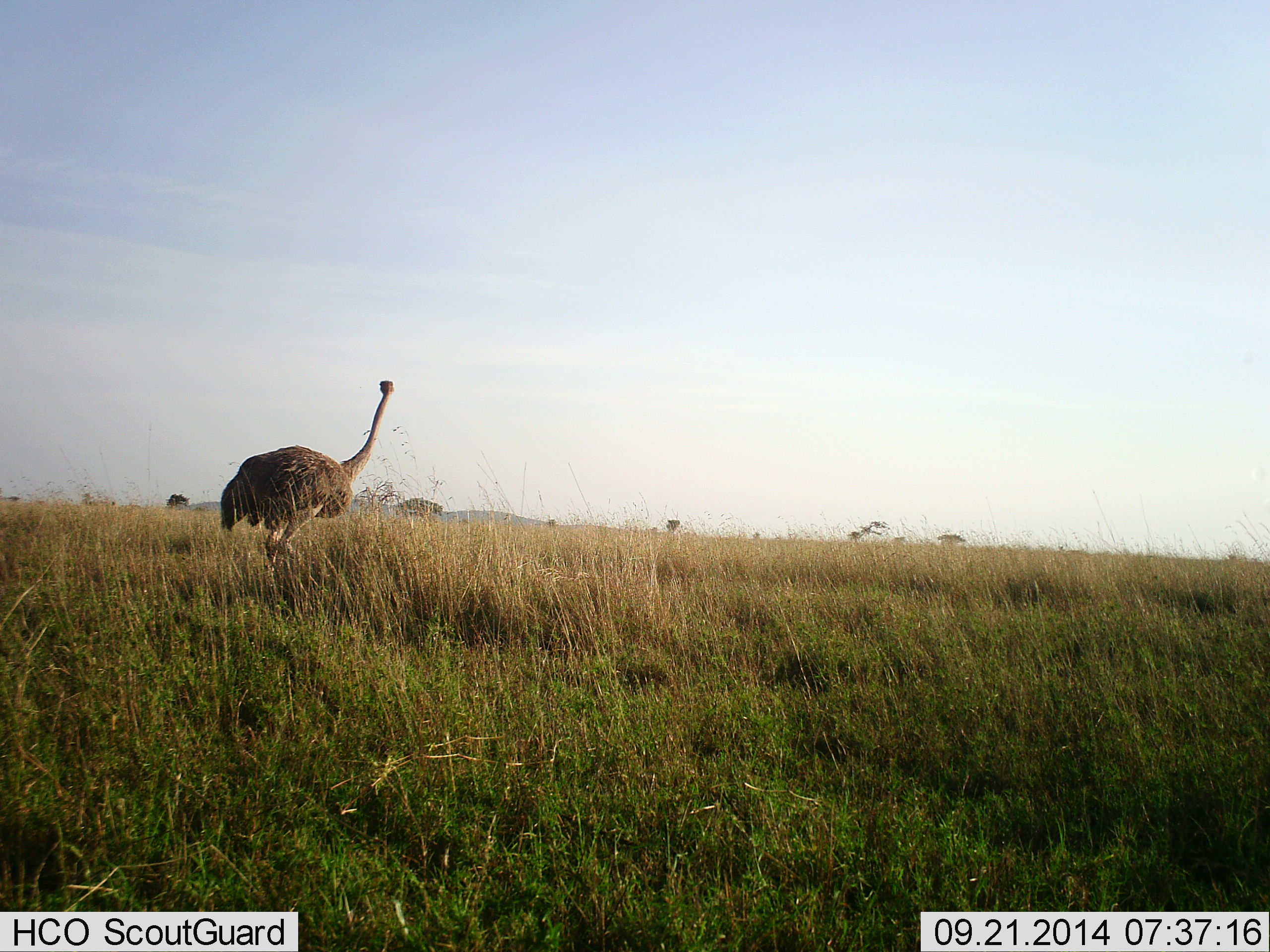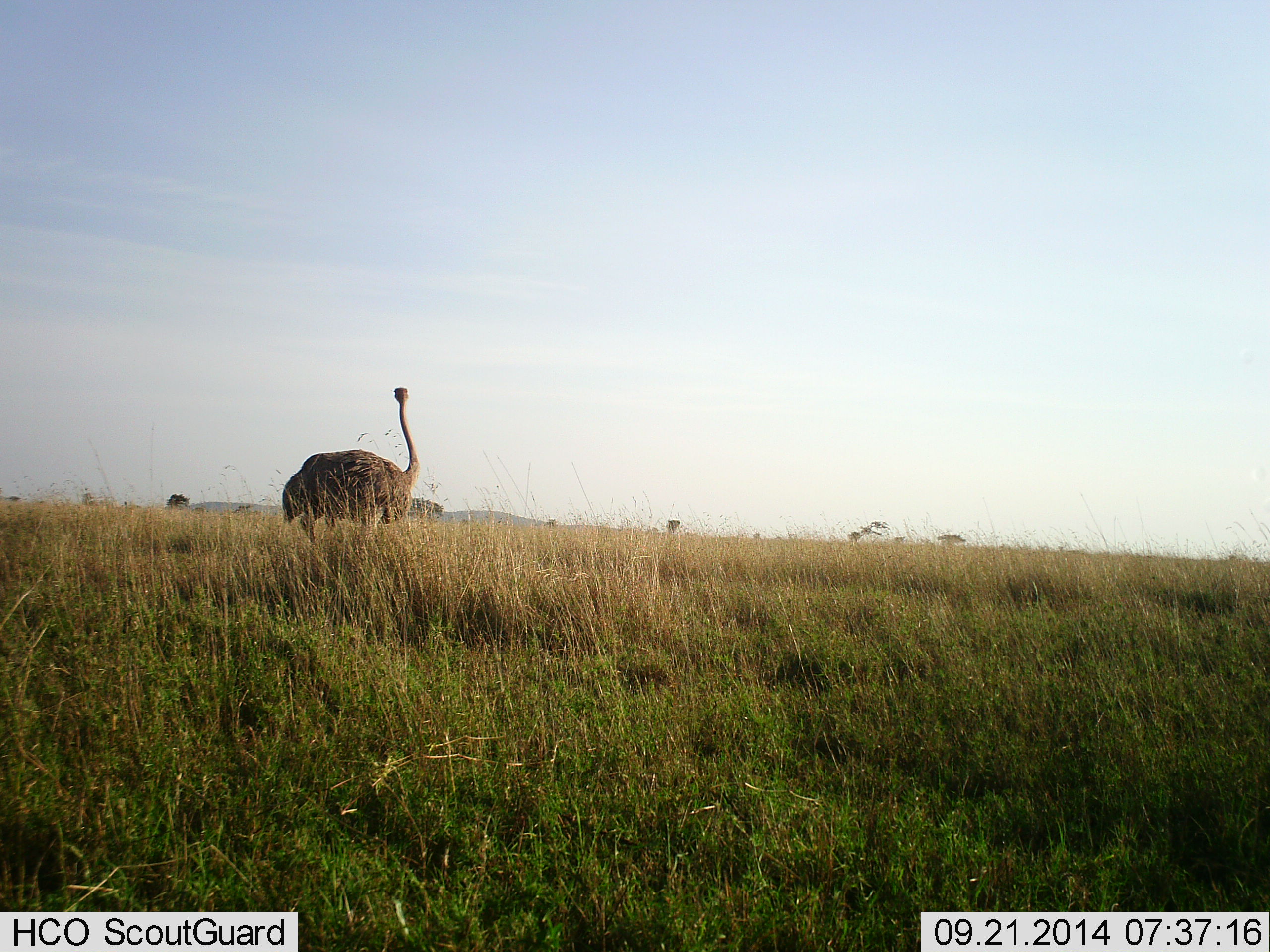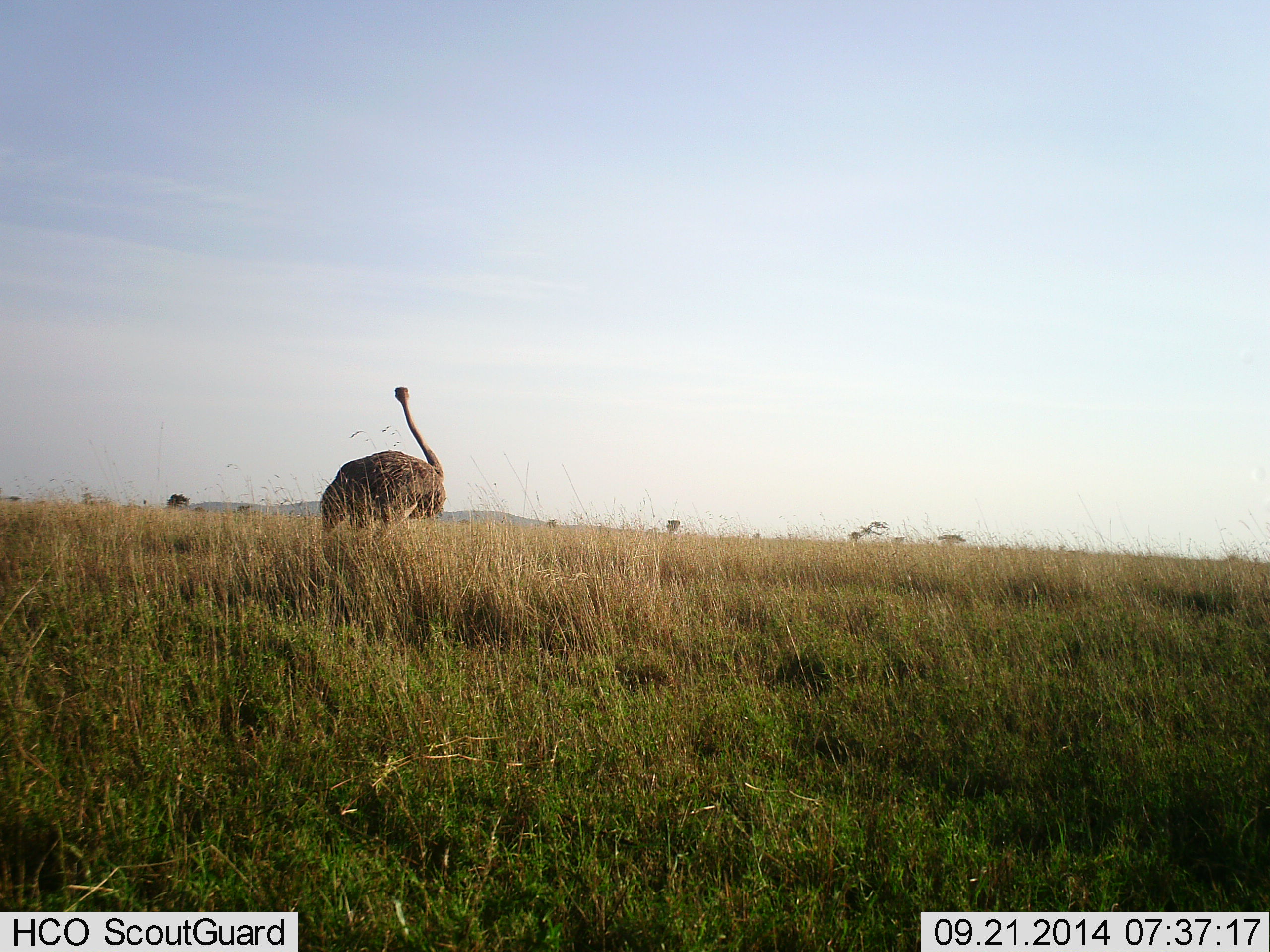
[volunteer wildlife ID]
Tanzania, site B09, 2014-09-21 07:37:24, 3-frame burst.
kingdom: Animalia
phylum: Chordata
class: Aves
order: Struthioniformes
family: Struthionidae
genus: Struthio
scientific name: Struthio camelus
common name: ostrich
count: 1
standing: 0%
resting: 0%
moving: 100%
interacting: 0%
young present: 9%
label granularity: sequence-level